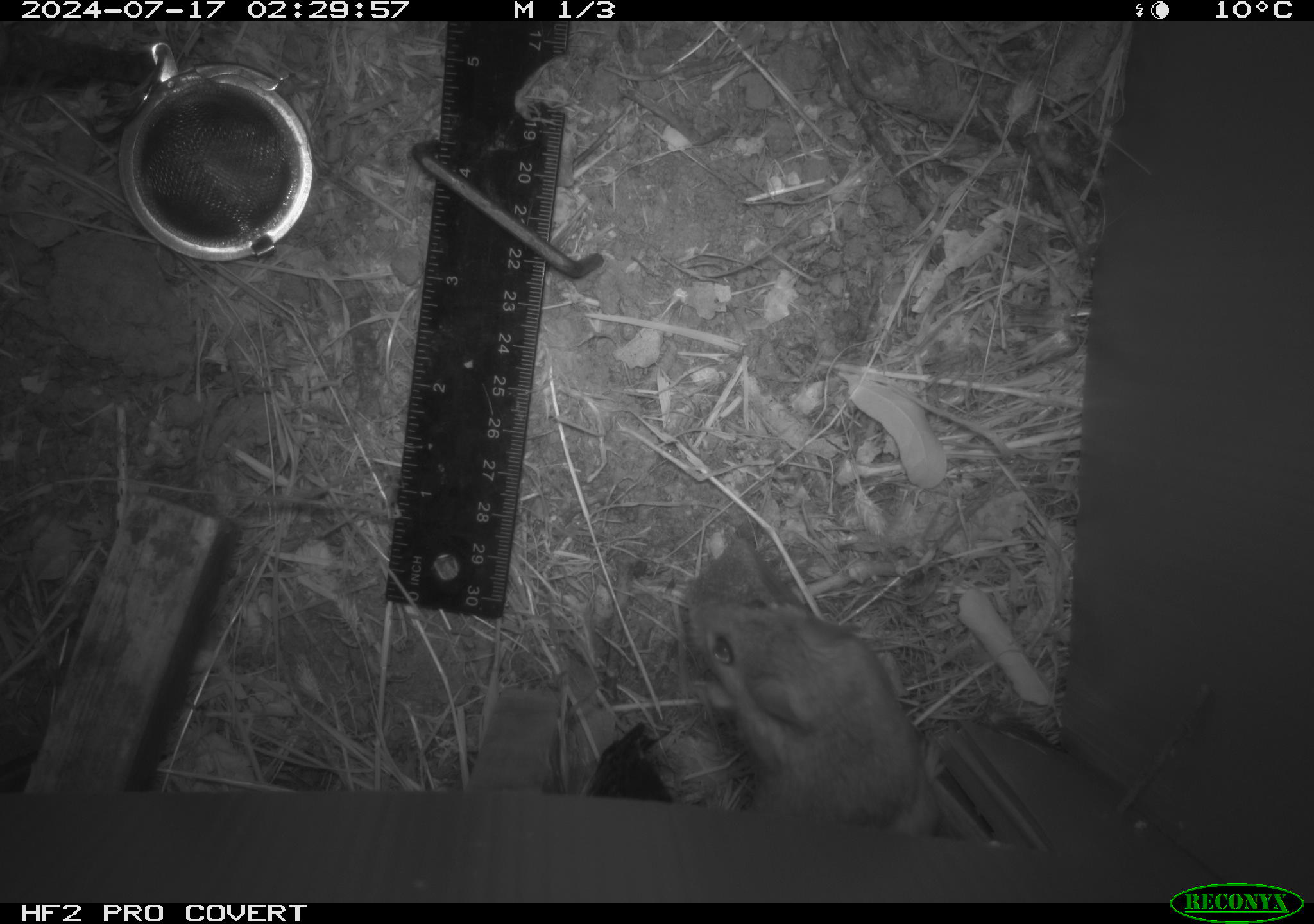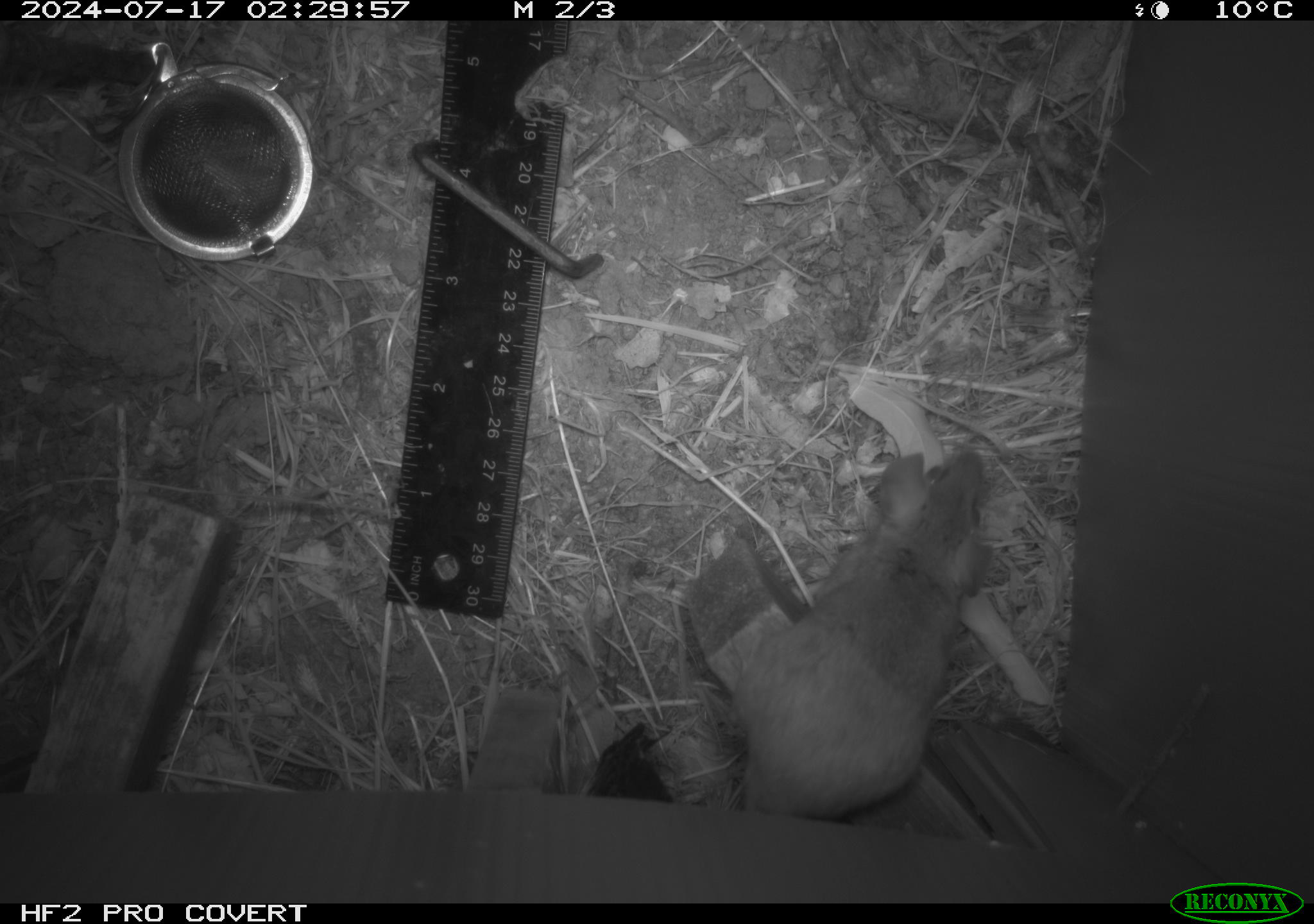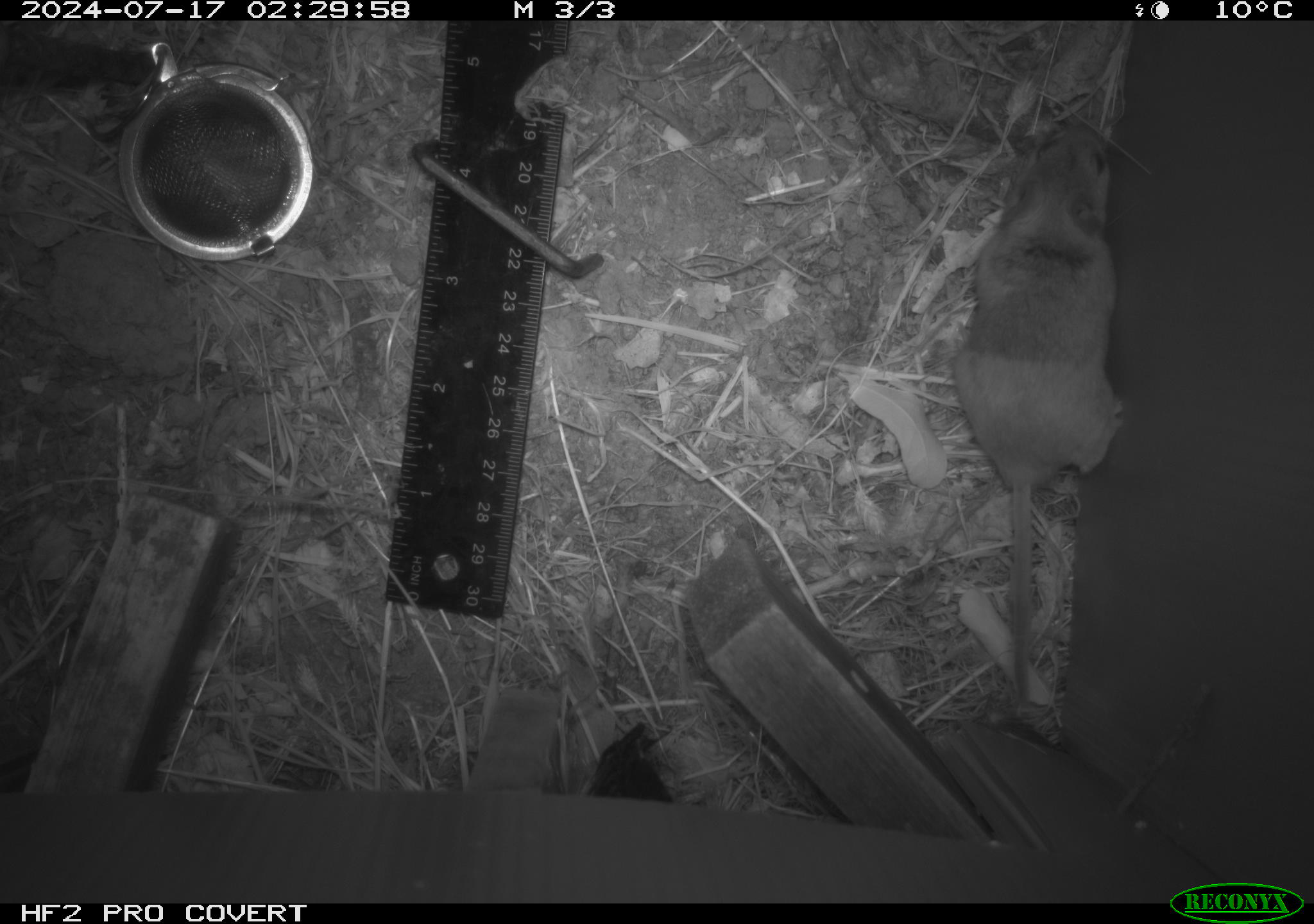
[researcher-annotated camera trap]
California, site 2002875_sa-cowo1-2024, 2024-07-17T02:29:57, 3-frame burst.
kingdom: Animalia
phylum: Chordata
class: Mammalia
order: Rodentia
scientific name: Rodentia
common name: rodent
Rodent (Rodentia).